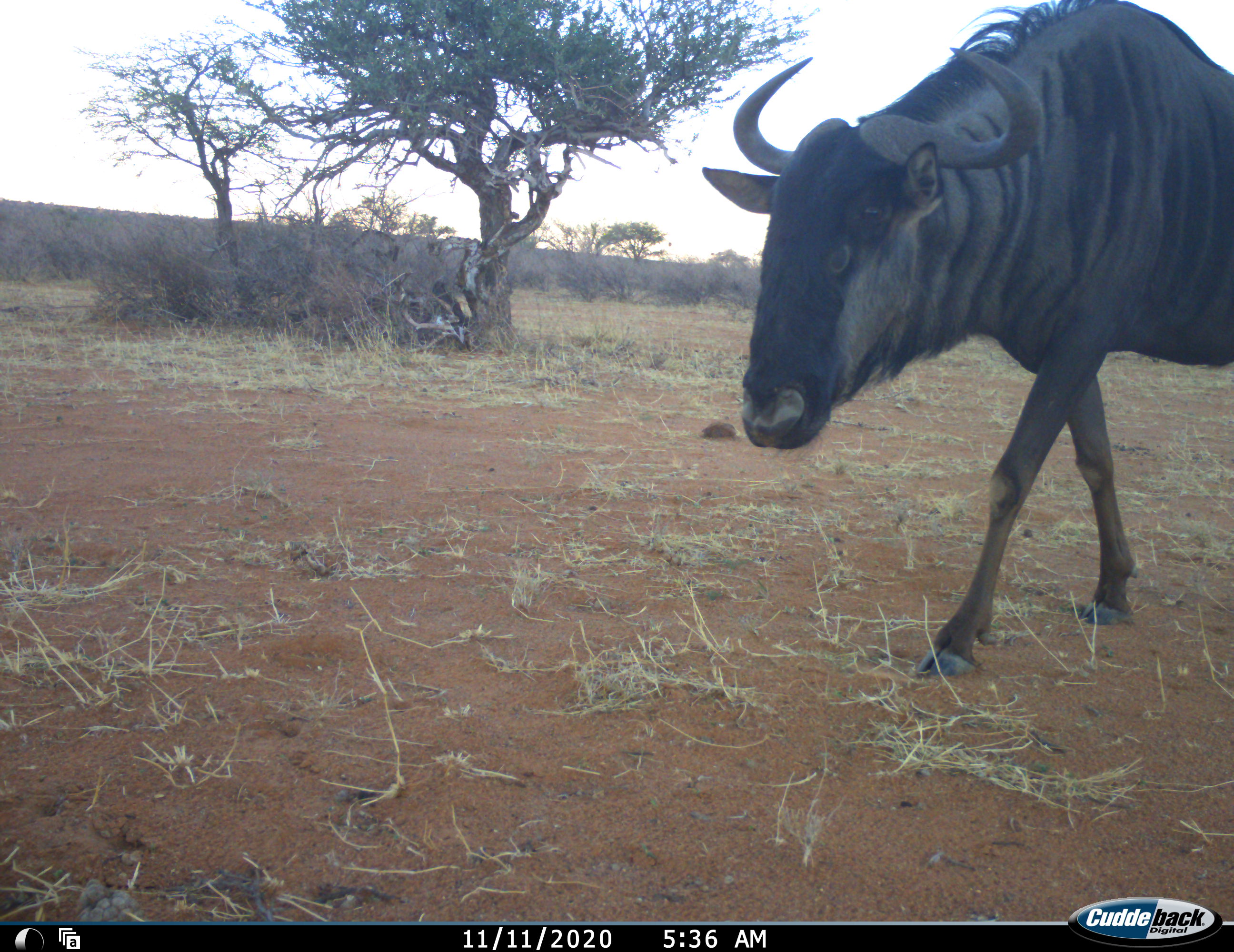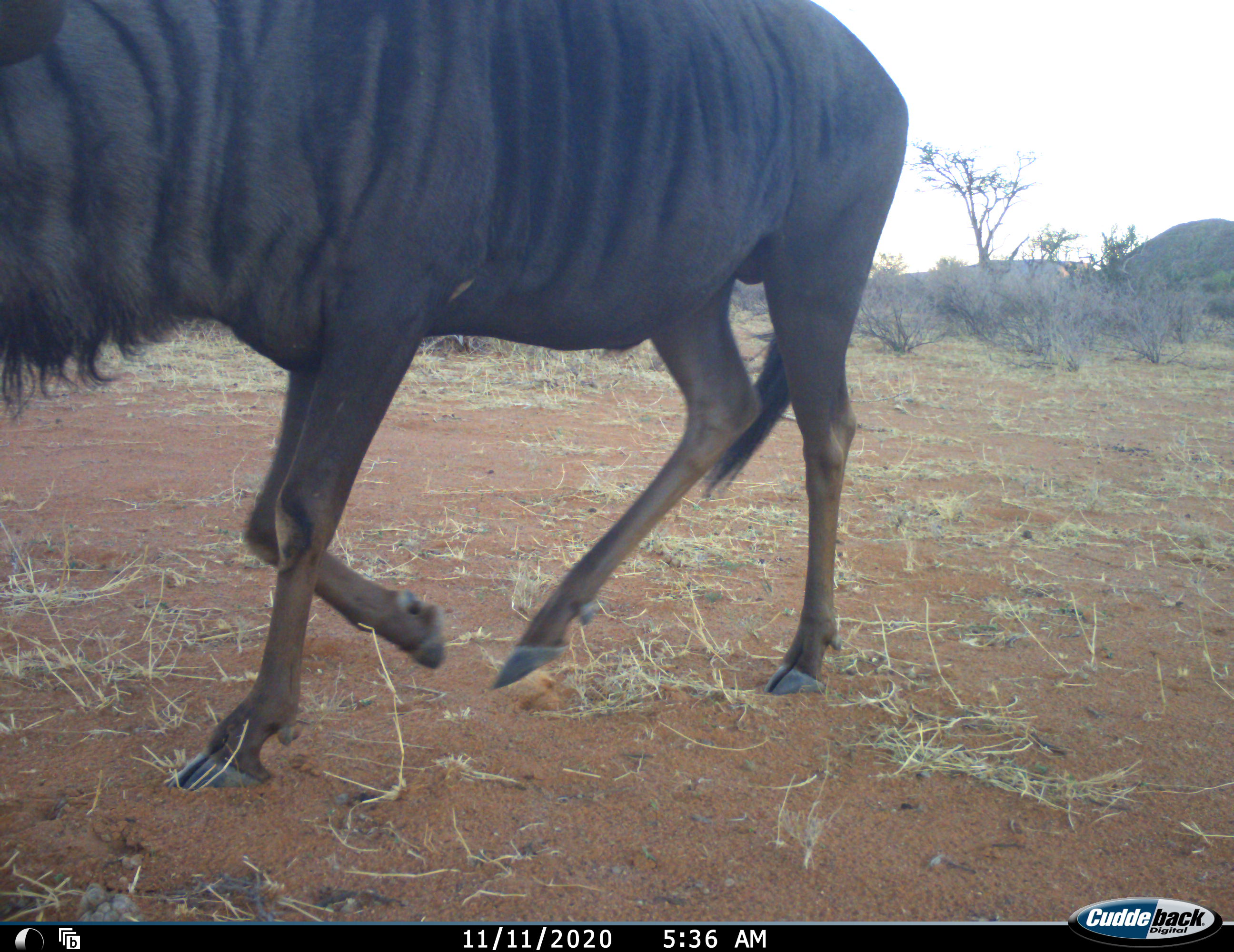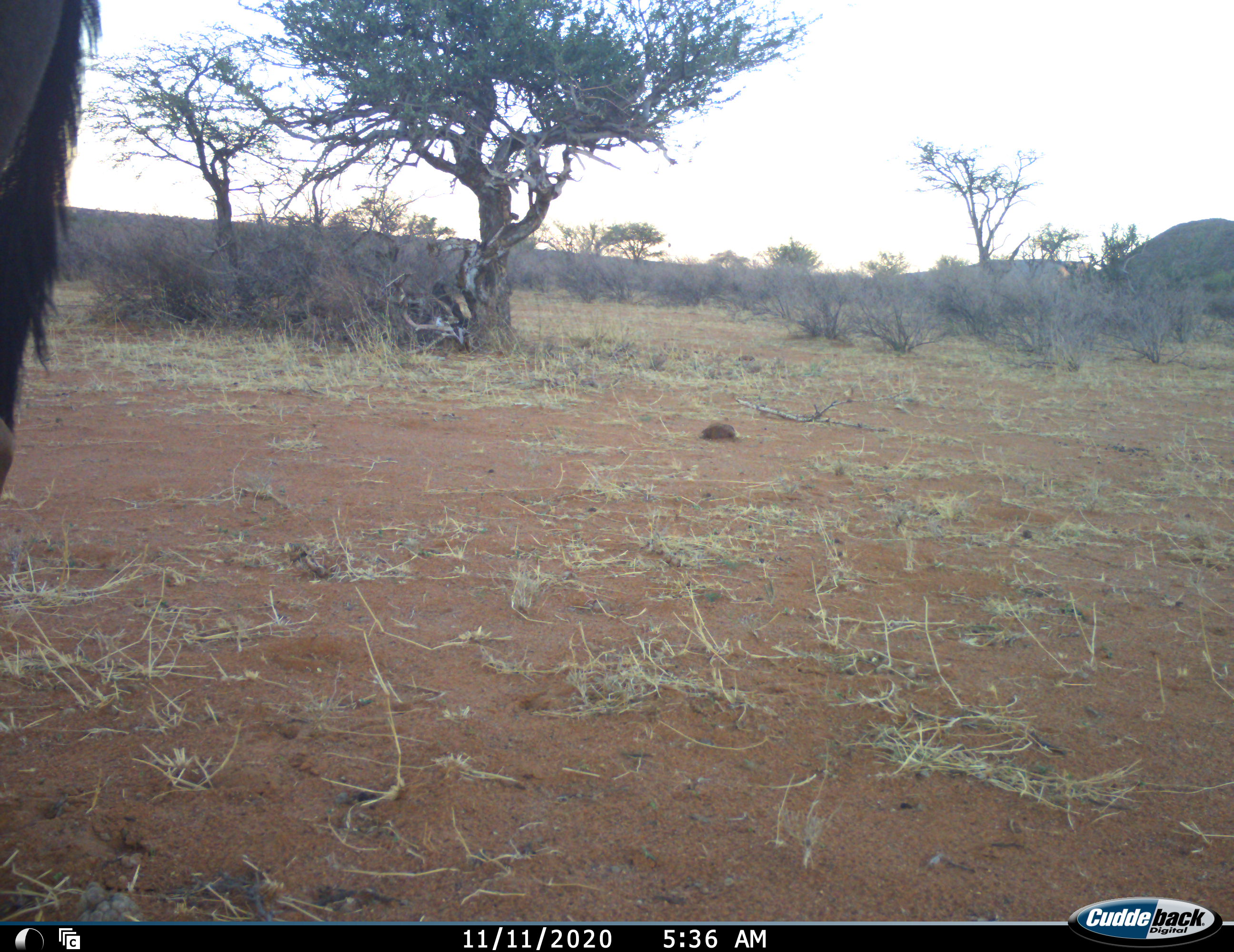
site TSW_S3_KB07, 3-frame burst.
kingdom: Animalia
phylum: Chordata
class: Mammalia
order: Artiodactyla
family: Bovidae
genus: Connochaetes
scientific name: Connochaetes taurinus taurinus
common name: blue wildebeest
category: wildebeestblue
Wildebeestblue (blue wildebeest) (Connochaetes taurinus taurinus), count 1. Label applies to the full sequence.